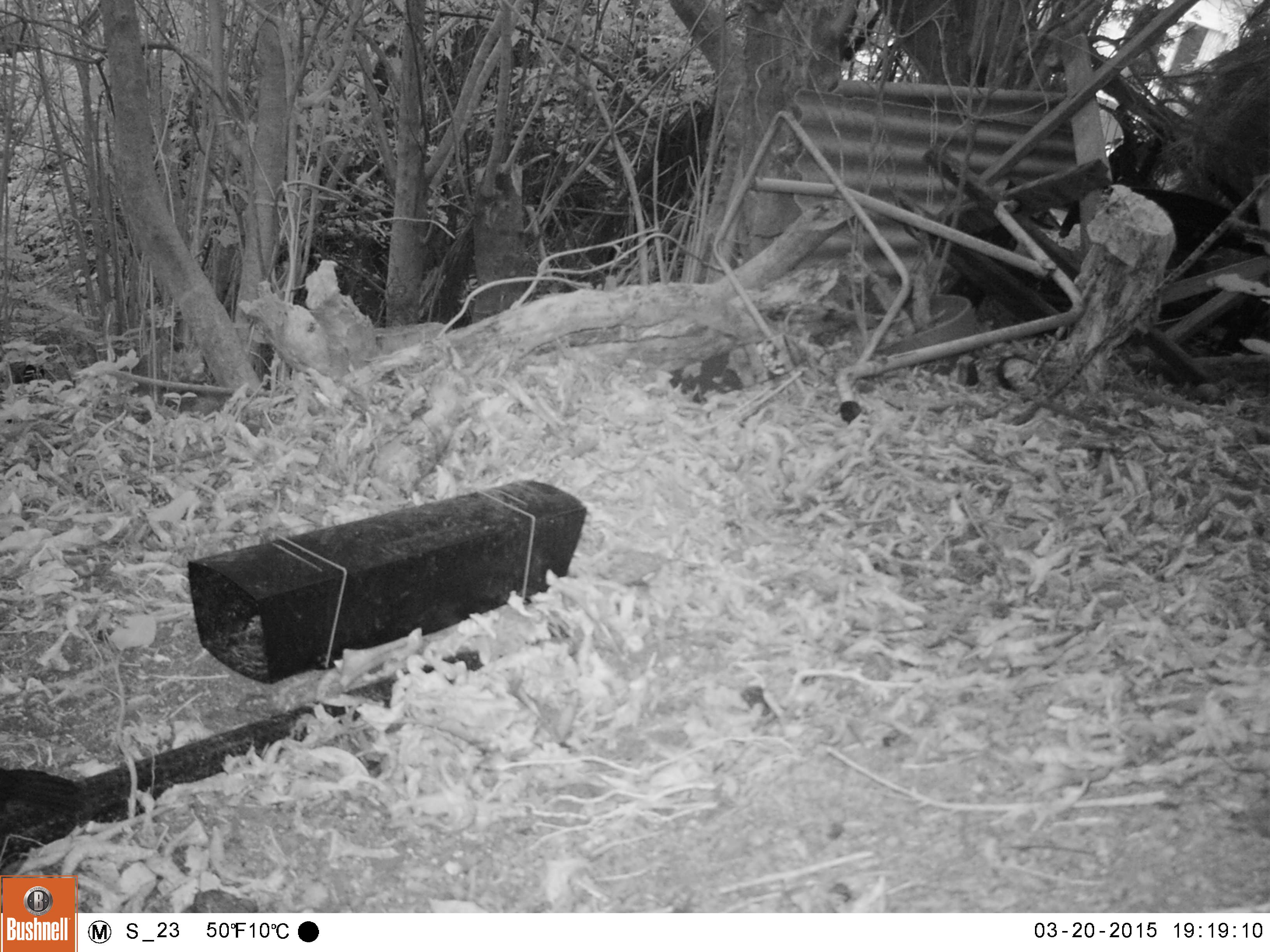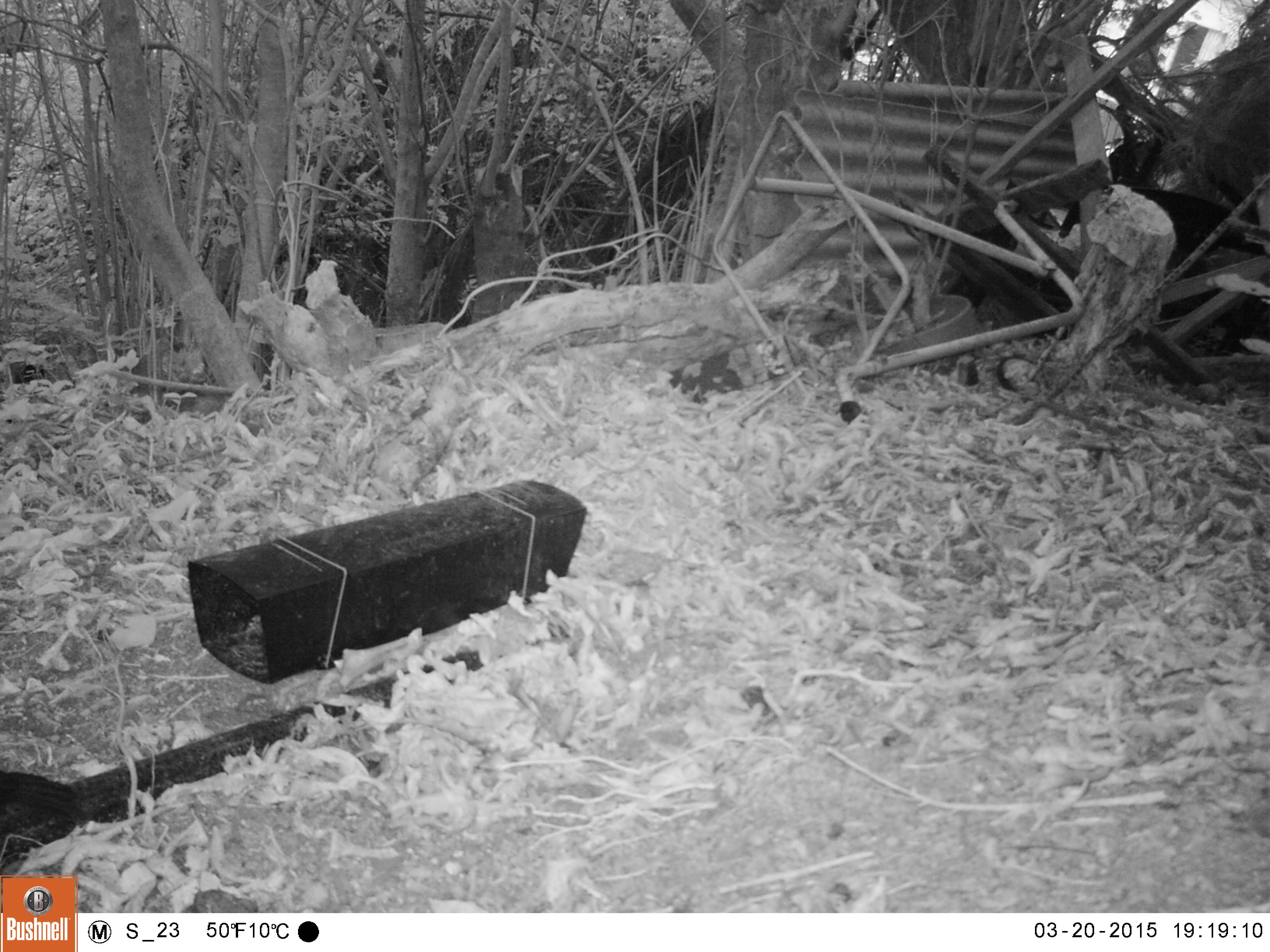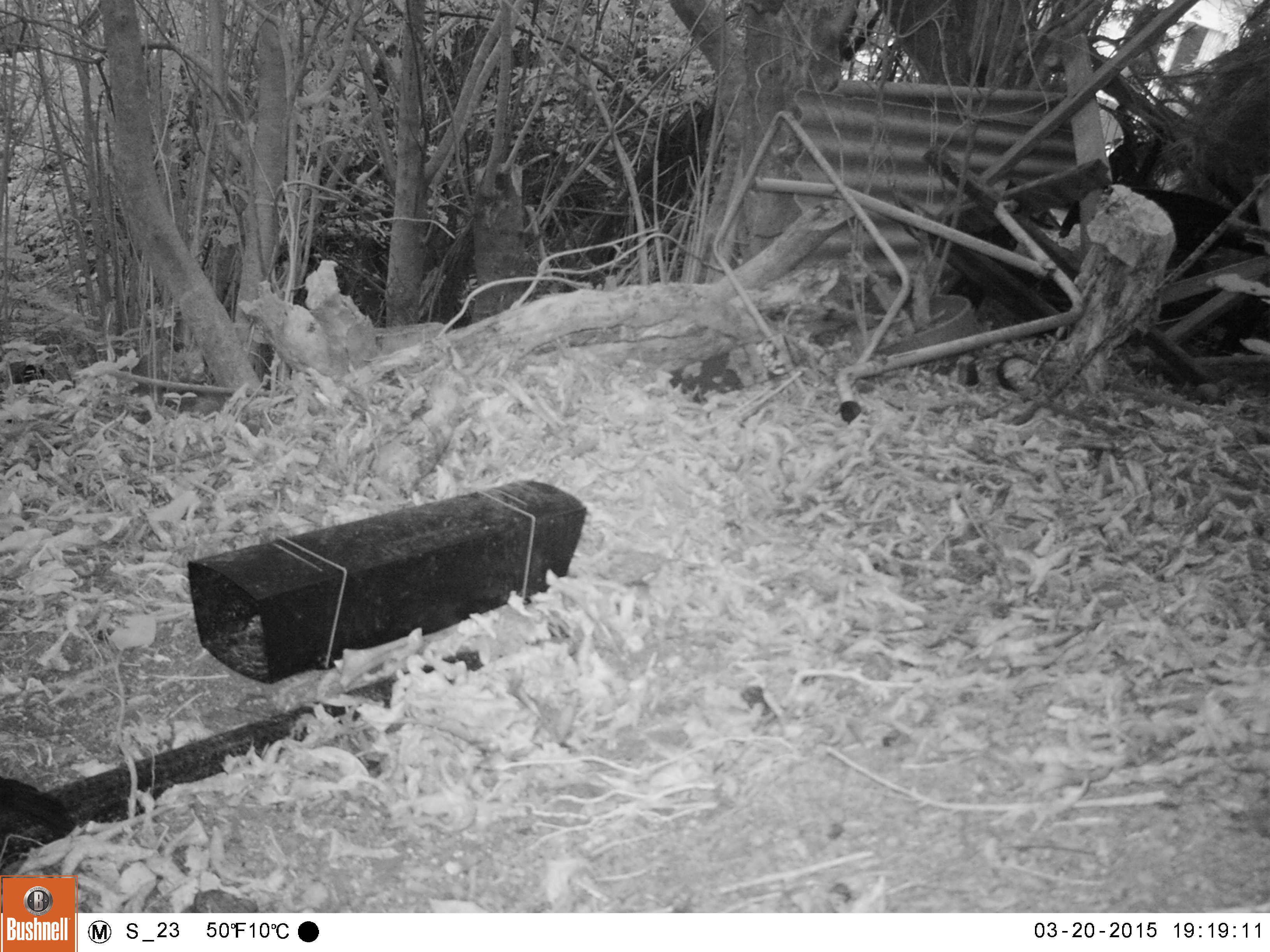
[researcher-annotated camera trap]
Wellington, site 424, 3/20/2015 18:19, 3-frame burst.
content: unidentified animal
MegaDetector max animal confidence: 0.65